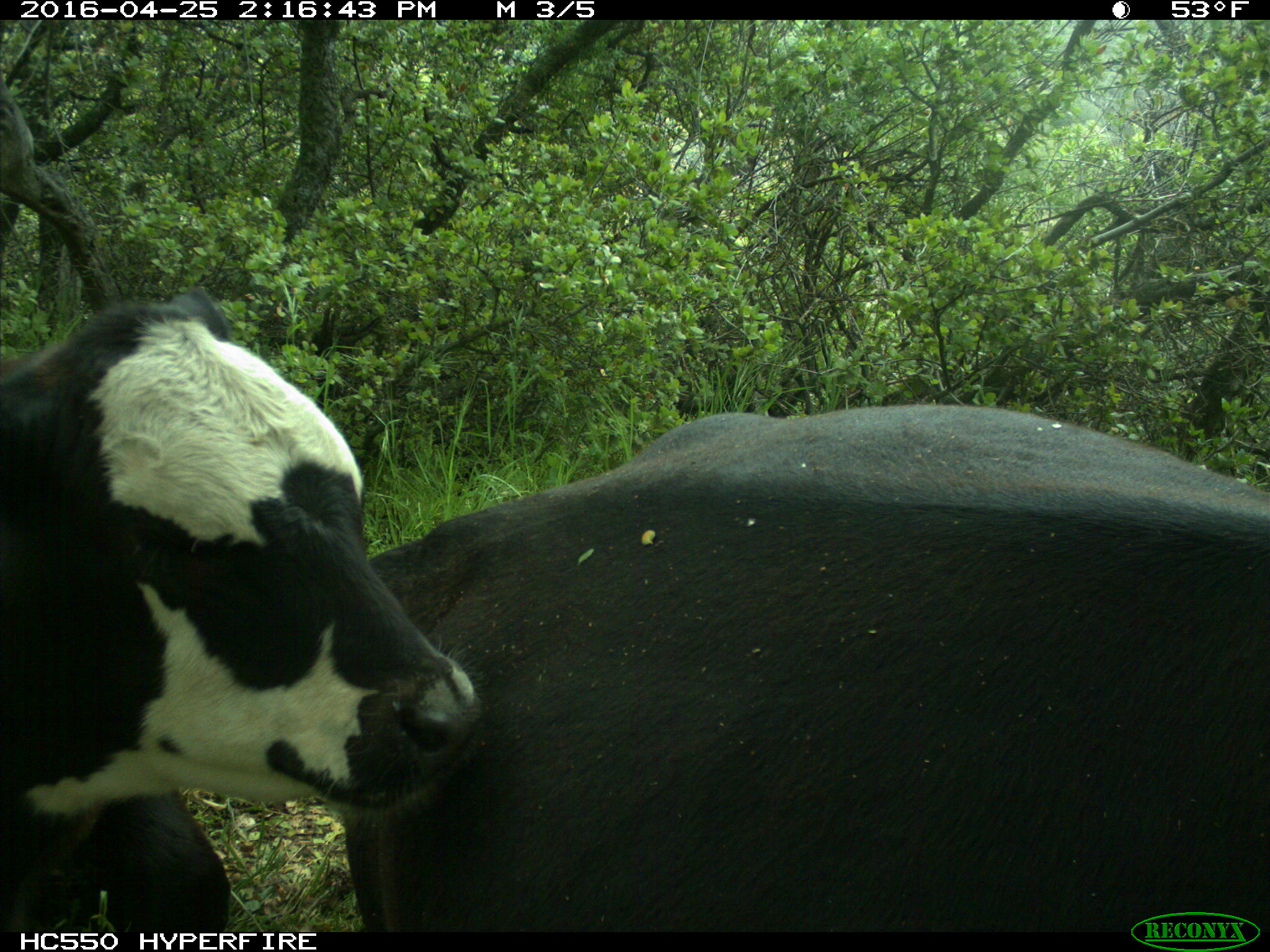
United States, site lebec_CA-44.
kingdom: Animalia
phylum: Chordata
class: Mammalia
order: Artiodactyla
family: Bovidae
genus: Bos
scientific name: Bos taurus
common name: domestic cow